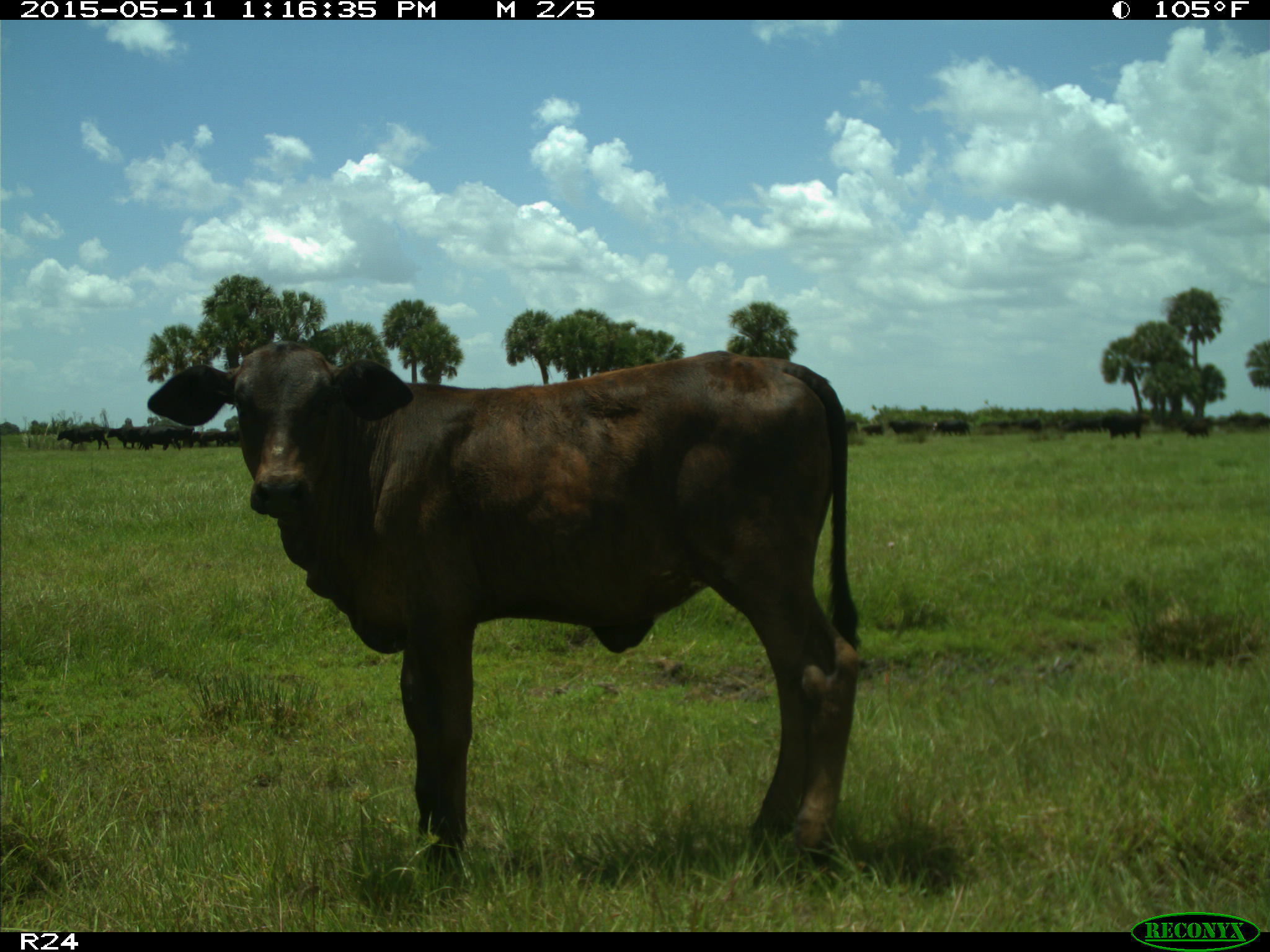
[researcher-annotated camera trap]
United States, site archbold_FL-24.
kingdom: Animalia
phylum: Chordata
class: Mammalia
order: Artiodactyla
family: Bovidae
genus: Bos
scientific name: Bos taurus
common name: domestic cow